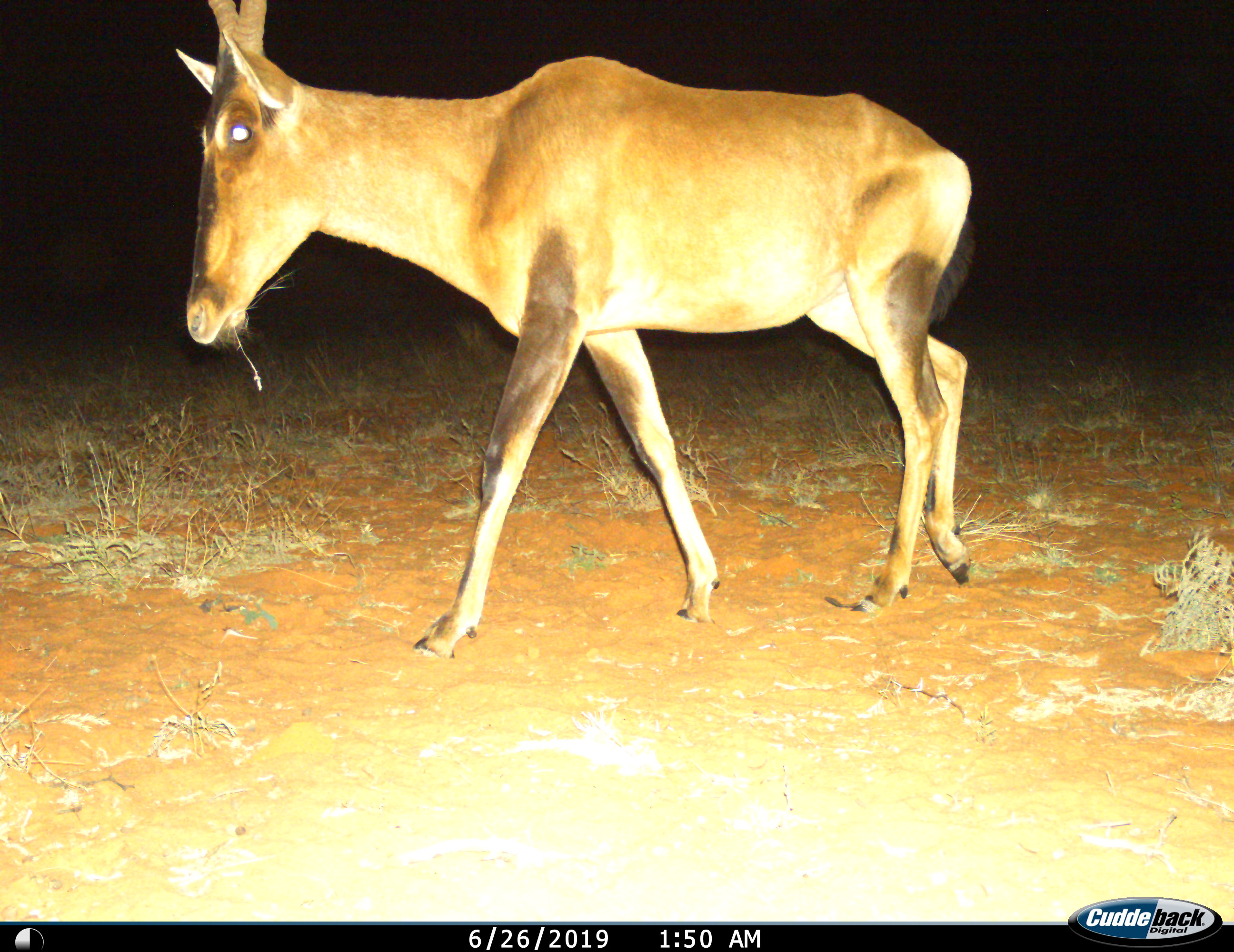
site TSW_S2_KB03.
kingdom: Animalia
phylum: Chordata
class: Mammalia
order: Artiodactyla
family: Bovidae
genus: Alcelaphus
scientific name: Alcelaphus buselaphus caama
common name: red hartebeest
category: hartebeestred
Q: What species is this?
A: Hartebeestred (red hartebeest) (Alcelaphus buselaphus caama).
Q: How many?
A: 1.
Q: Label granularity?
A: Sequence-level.